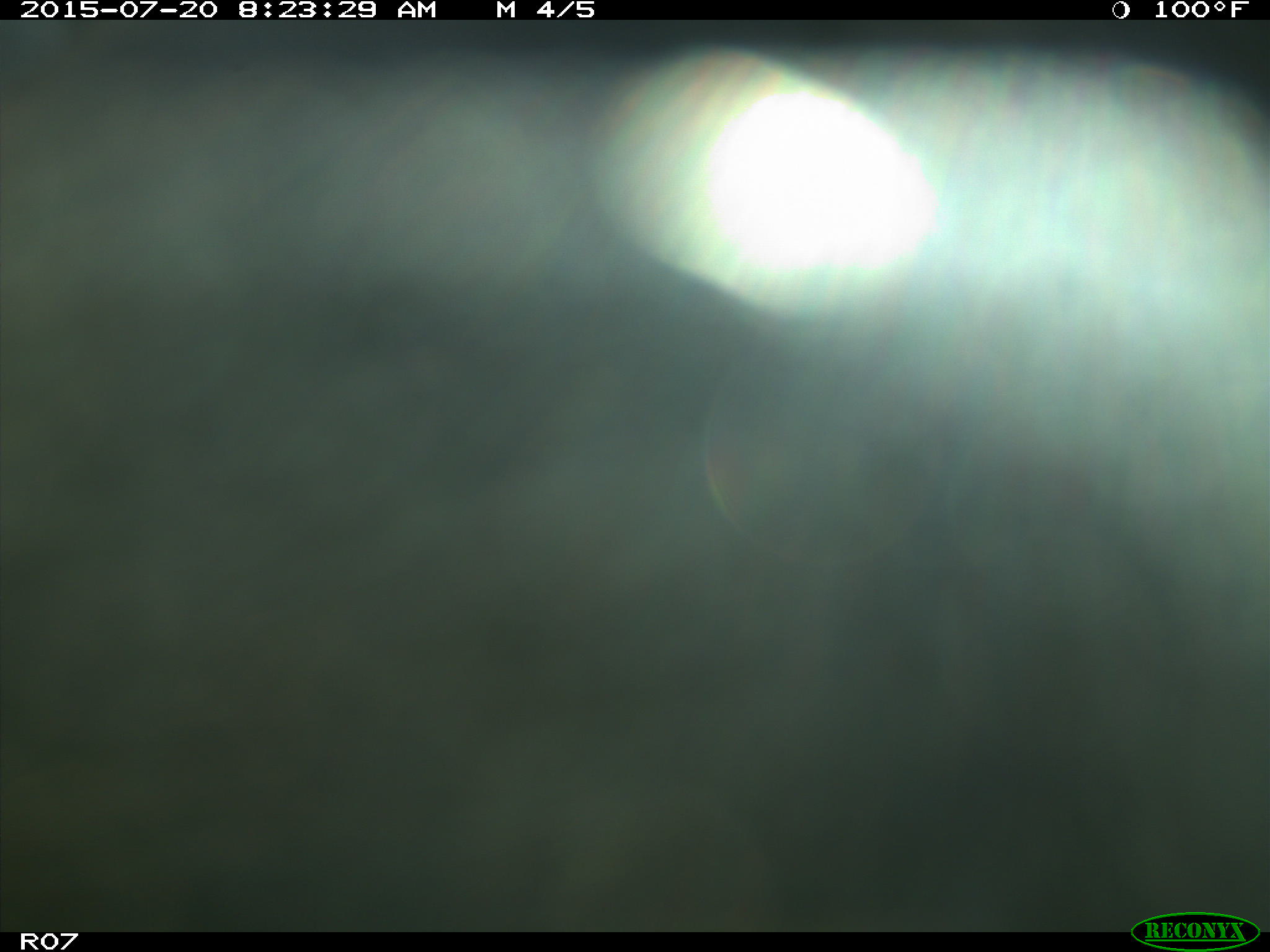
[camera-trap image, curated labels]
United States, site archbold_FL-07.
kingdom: Animalia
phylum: Chordata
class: Mammalia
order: Artiodactyla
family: Bovidae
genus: Bos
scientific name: Bos taurus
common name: domestic cow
Bos taurus (domestic cow).